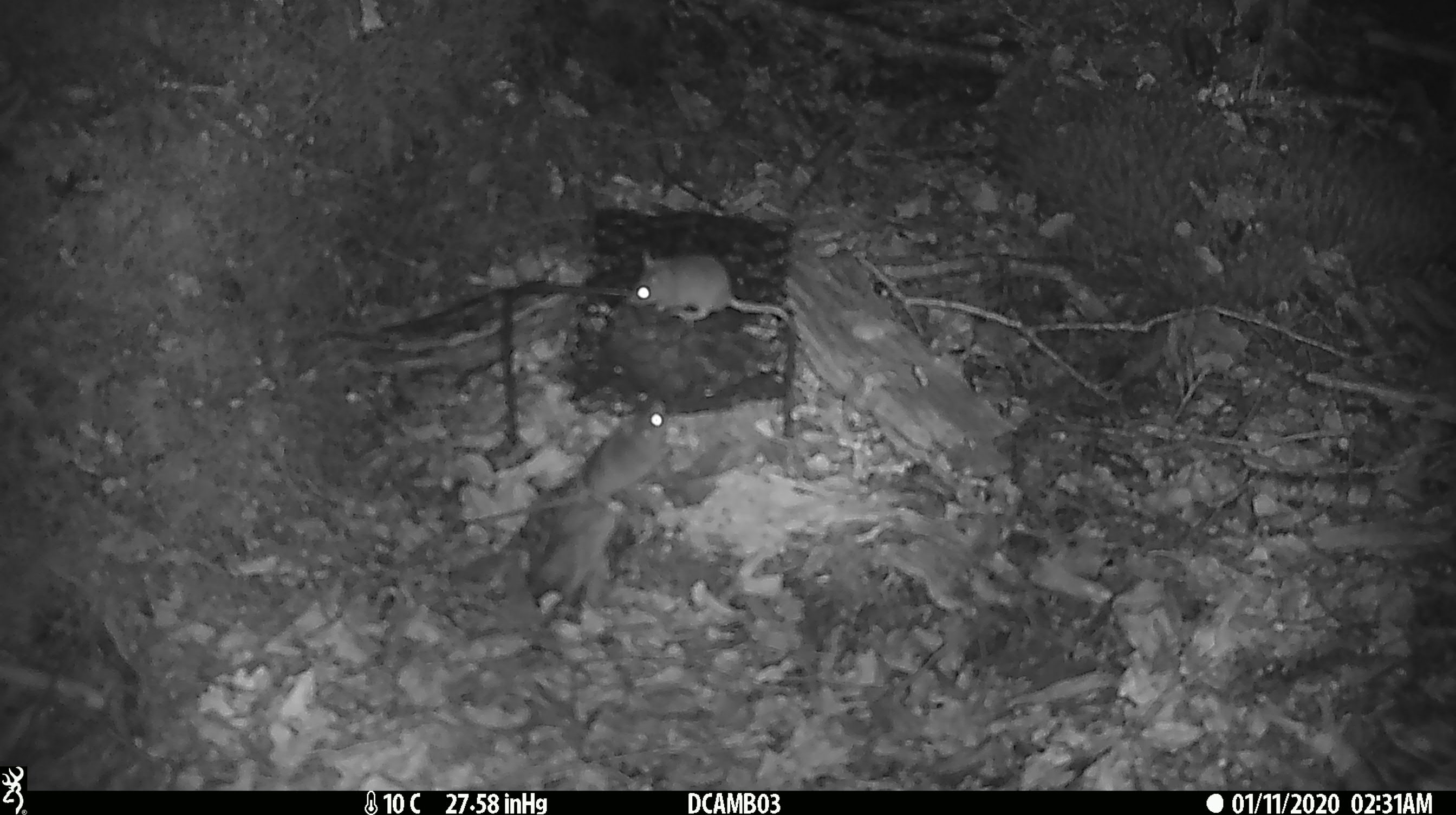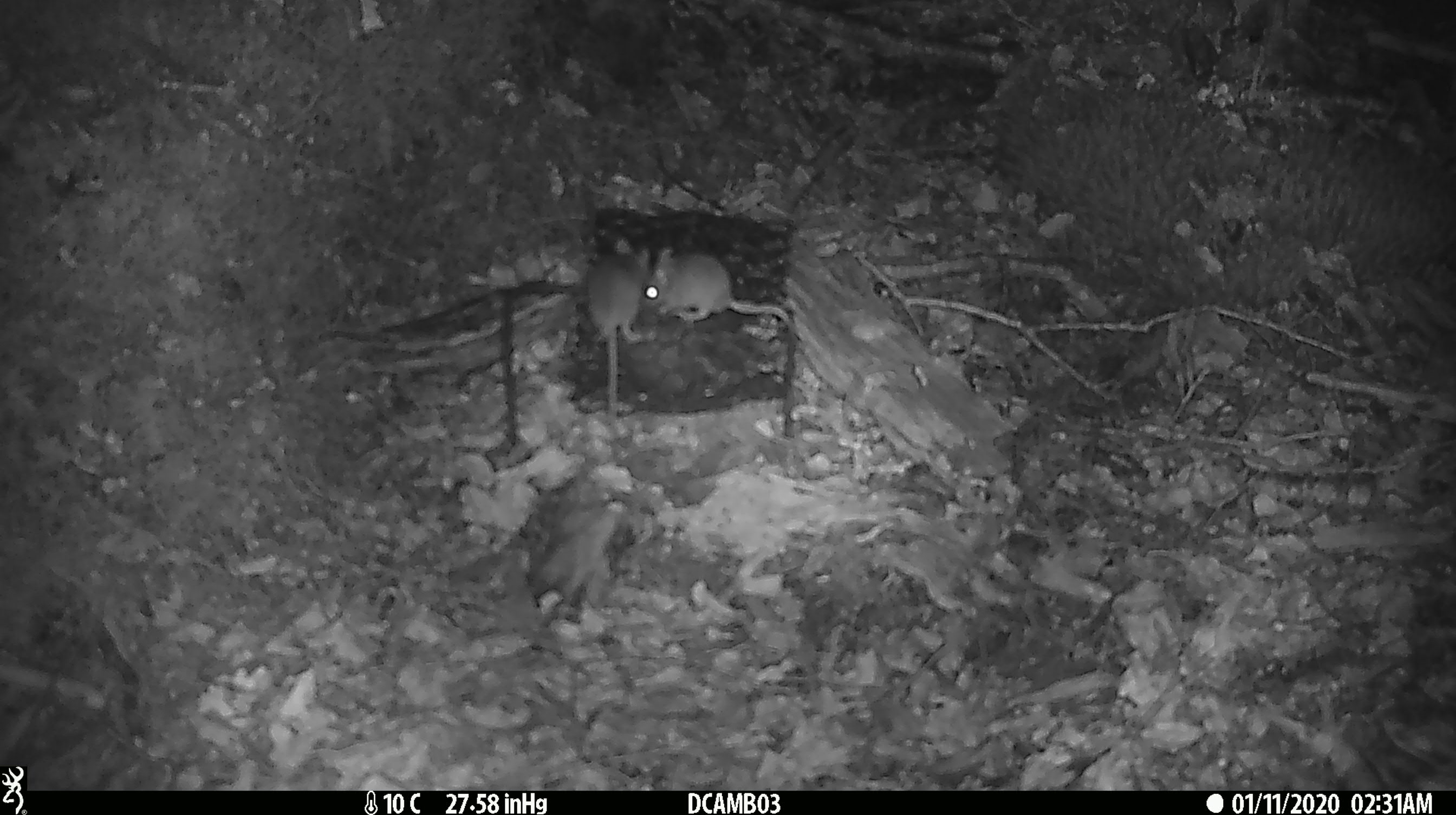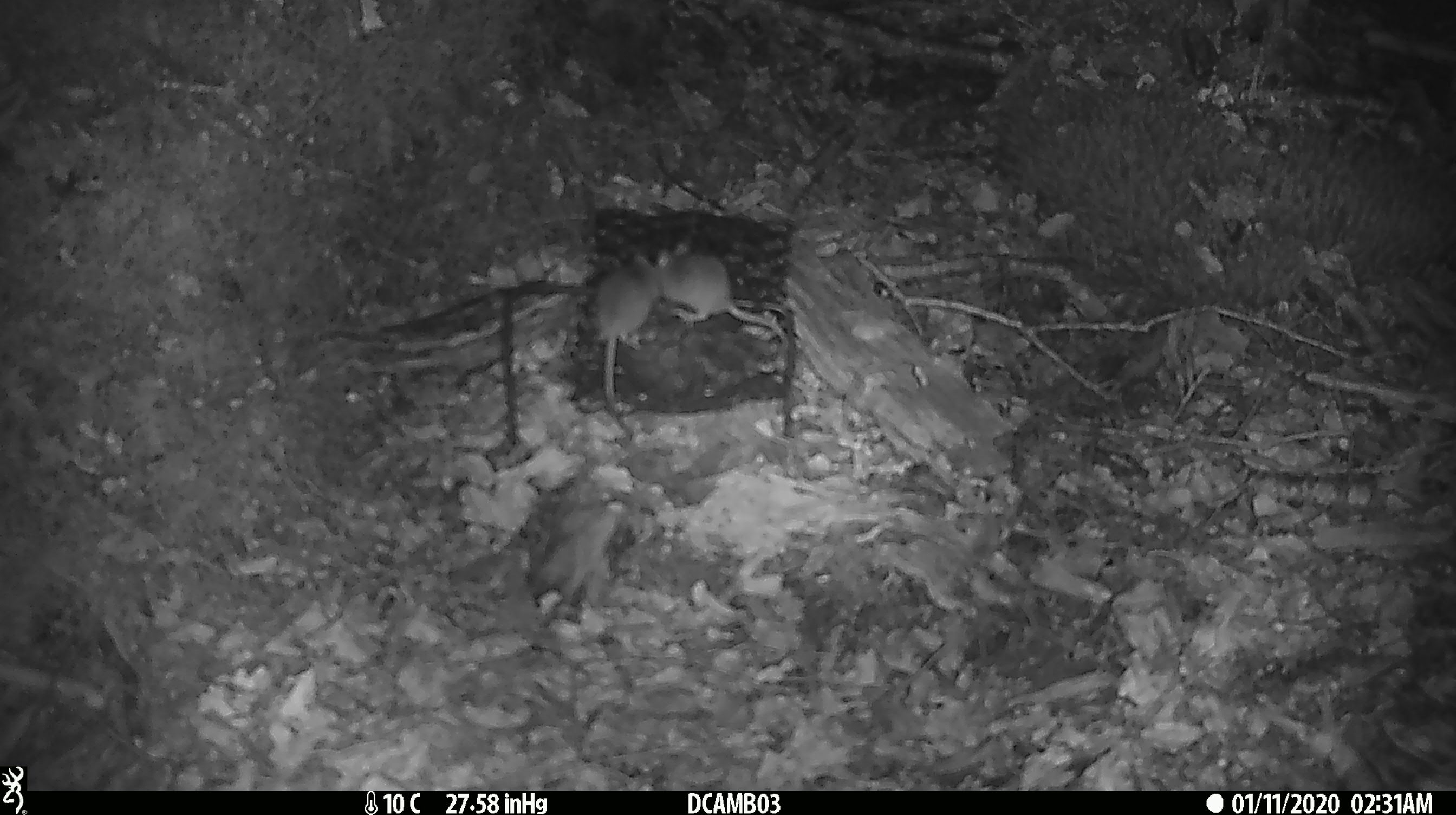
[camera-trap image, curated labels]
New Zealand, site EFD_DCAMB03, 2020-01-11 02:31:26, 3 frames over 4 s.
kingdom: Animalia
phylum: Chordata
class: Mammalia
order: Rodentia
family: Muridae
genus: Mus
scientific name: Mus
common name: mouse